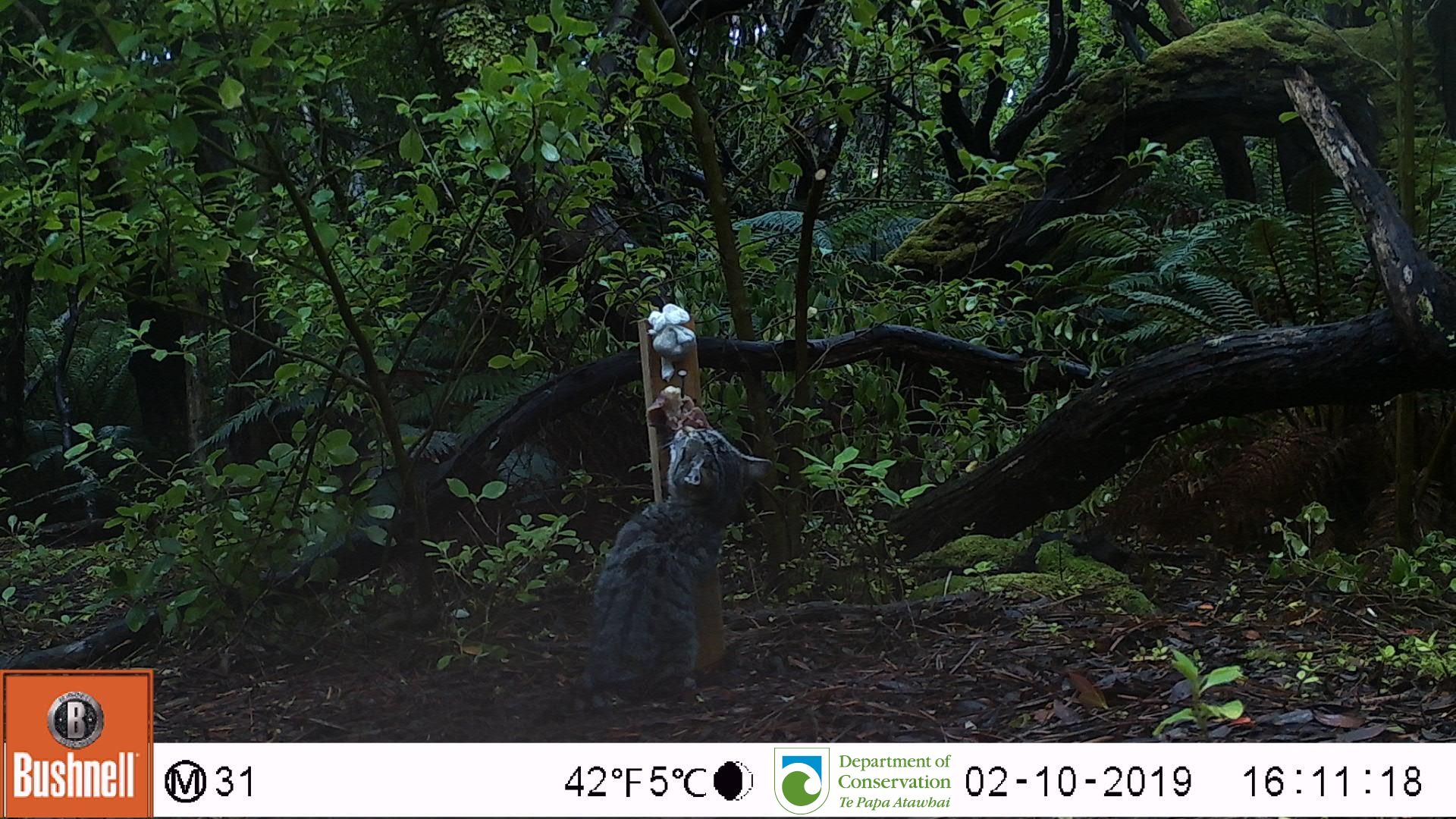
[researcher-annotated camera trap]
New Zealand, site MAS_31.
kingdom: Animalia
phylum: Chordata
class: Mammalia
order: Carnivora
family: Felidae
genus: Felis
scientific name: Felis catus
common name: domestic cat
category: cat